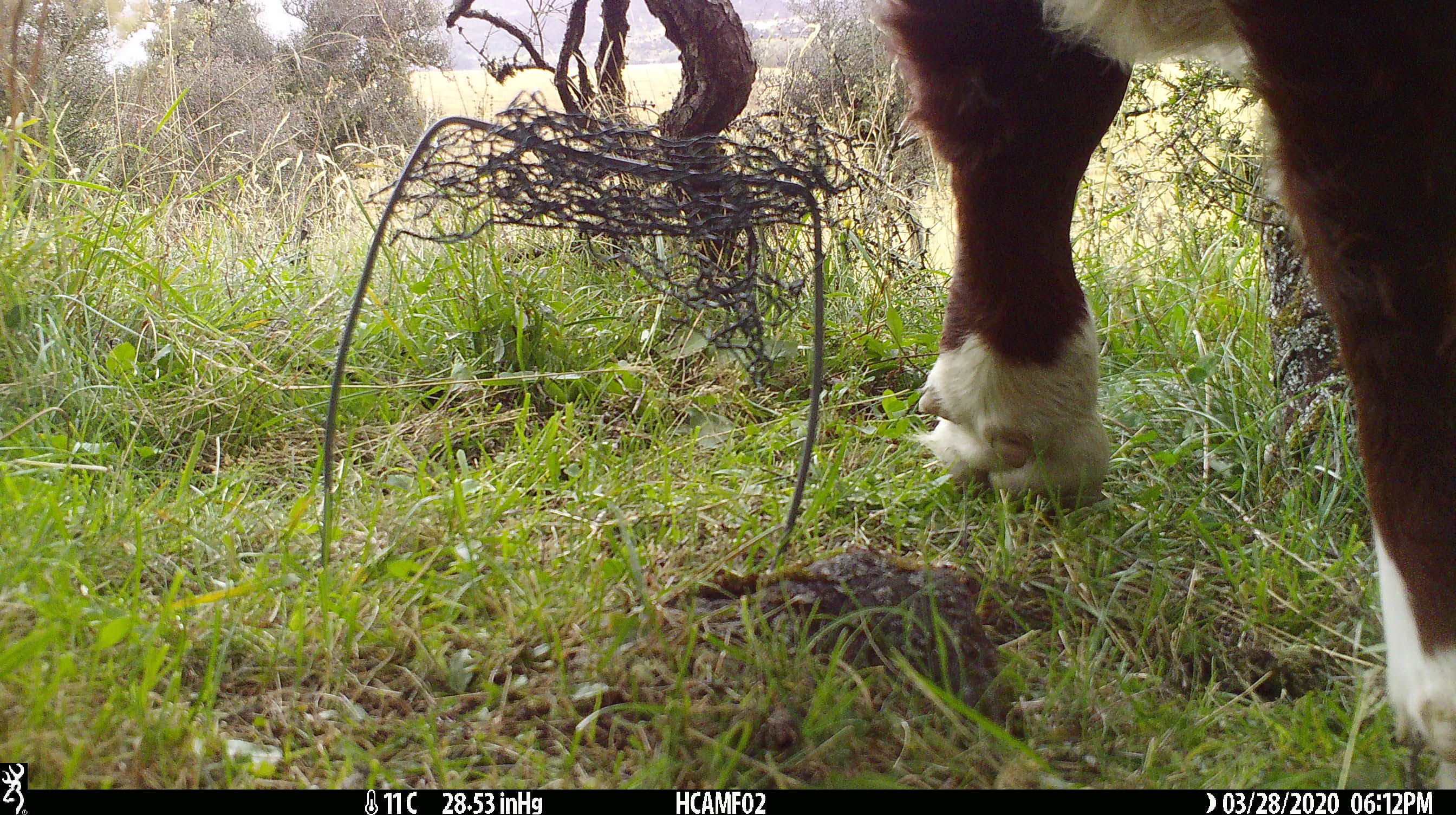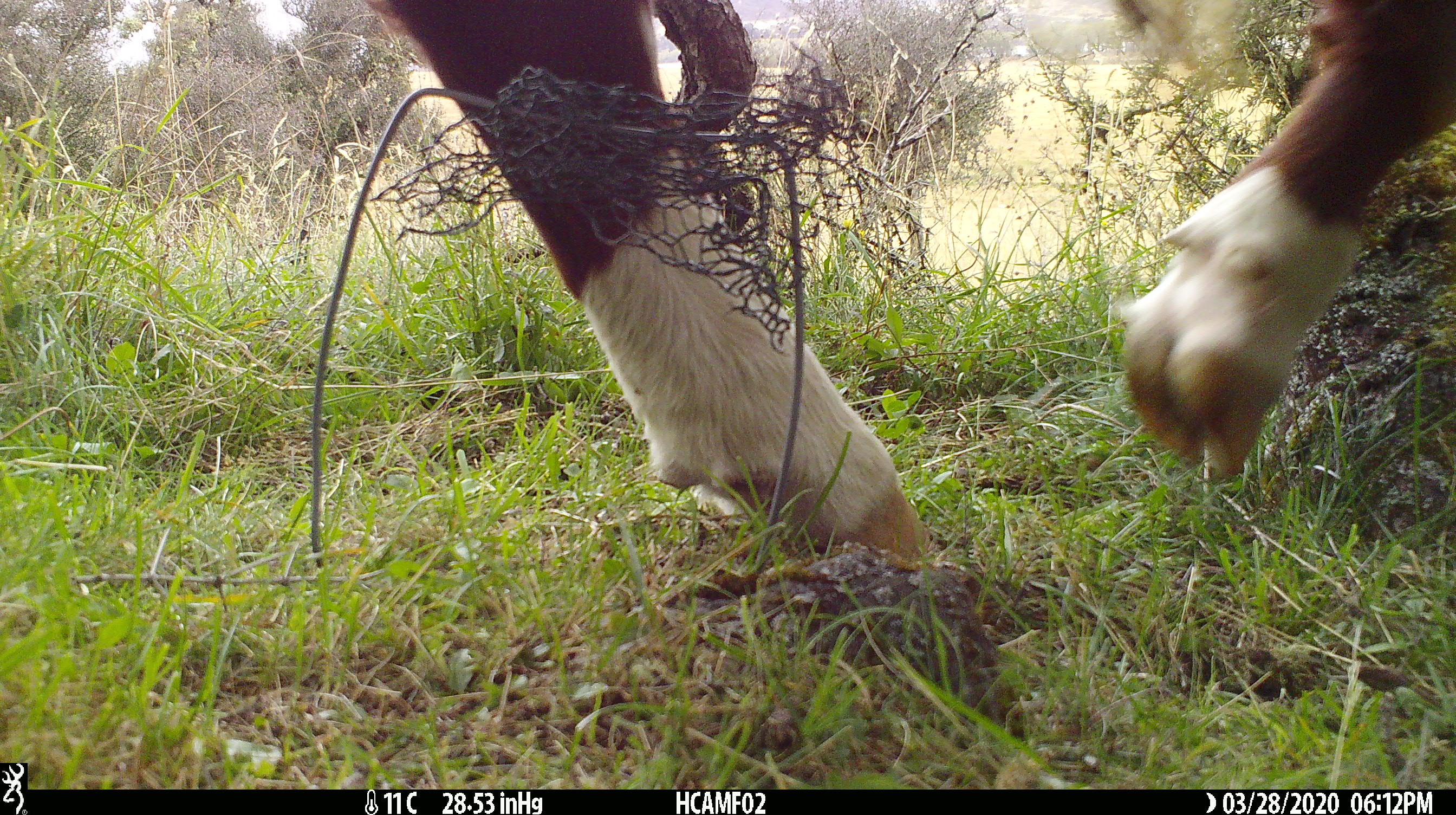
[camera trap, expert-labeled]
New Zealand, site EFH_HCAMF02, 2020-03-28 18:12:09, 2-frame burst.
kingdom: Animalia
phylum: Chordata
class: Mammalia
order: Artiodactyla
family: Bovidae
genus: Bos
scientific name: Bos taurus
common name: domestic cow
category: cow